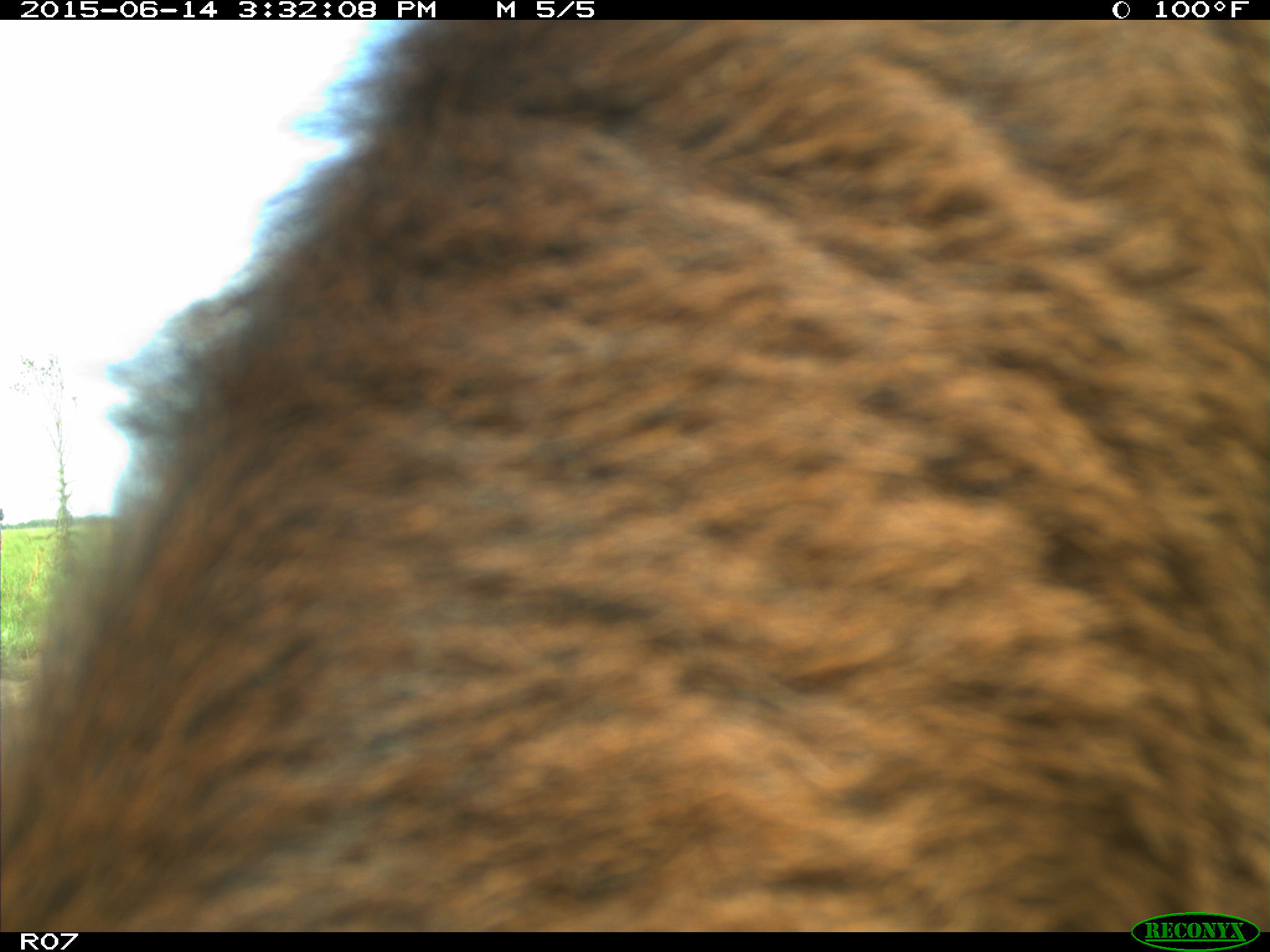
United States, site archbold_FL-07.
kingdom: Animalia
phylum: Chordata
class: Mammalia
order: Artiodactyla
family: Bovidae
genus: Bos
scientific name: Bos taurus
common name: domestic cow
Bos taurus (domestic cow).